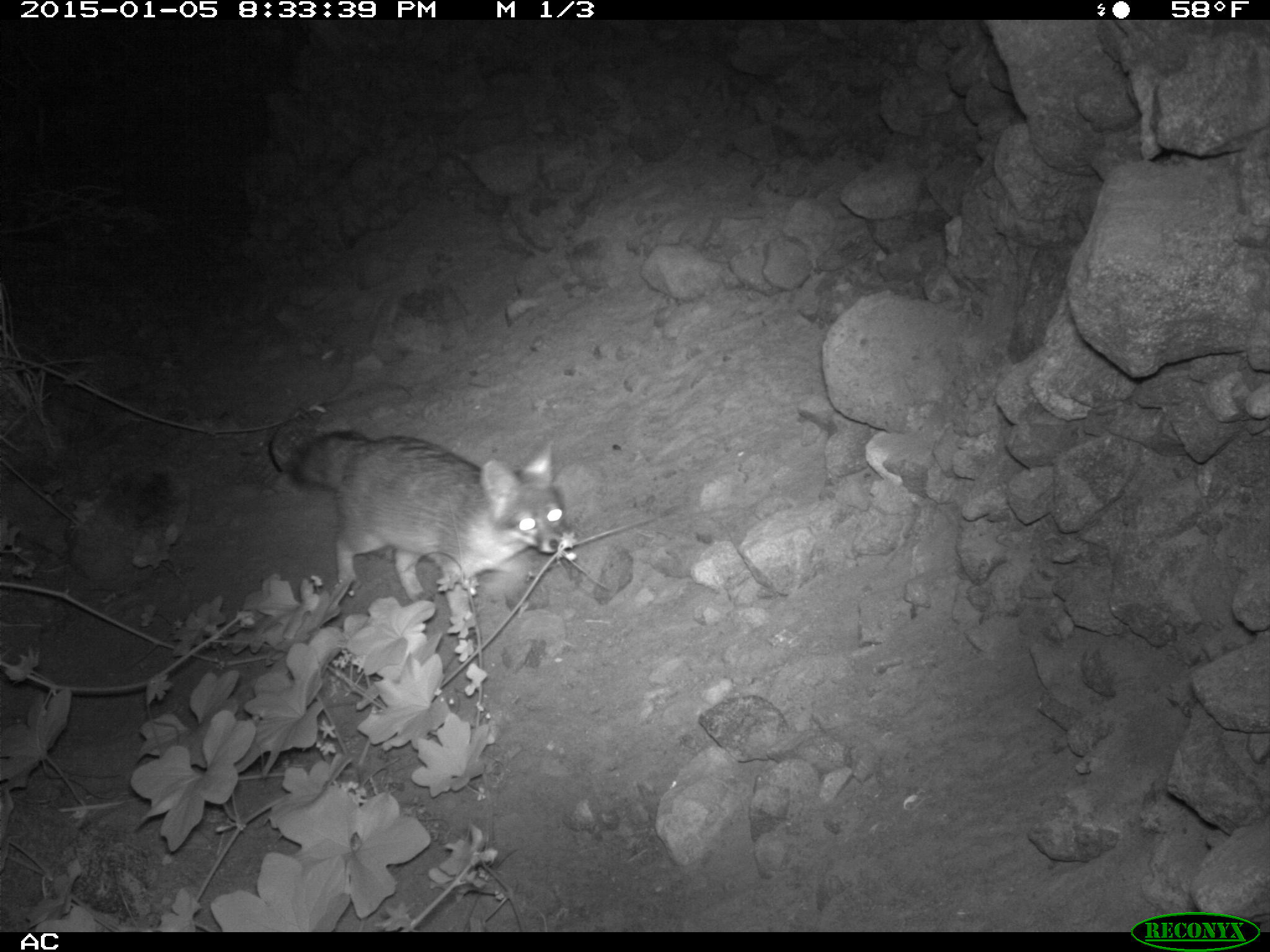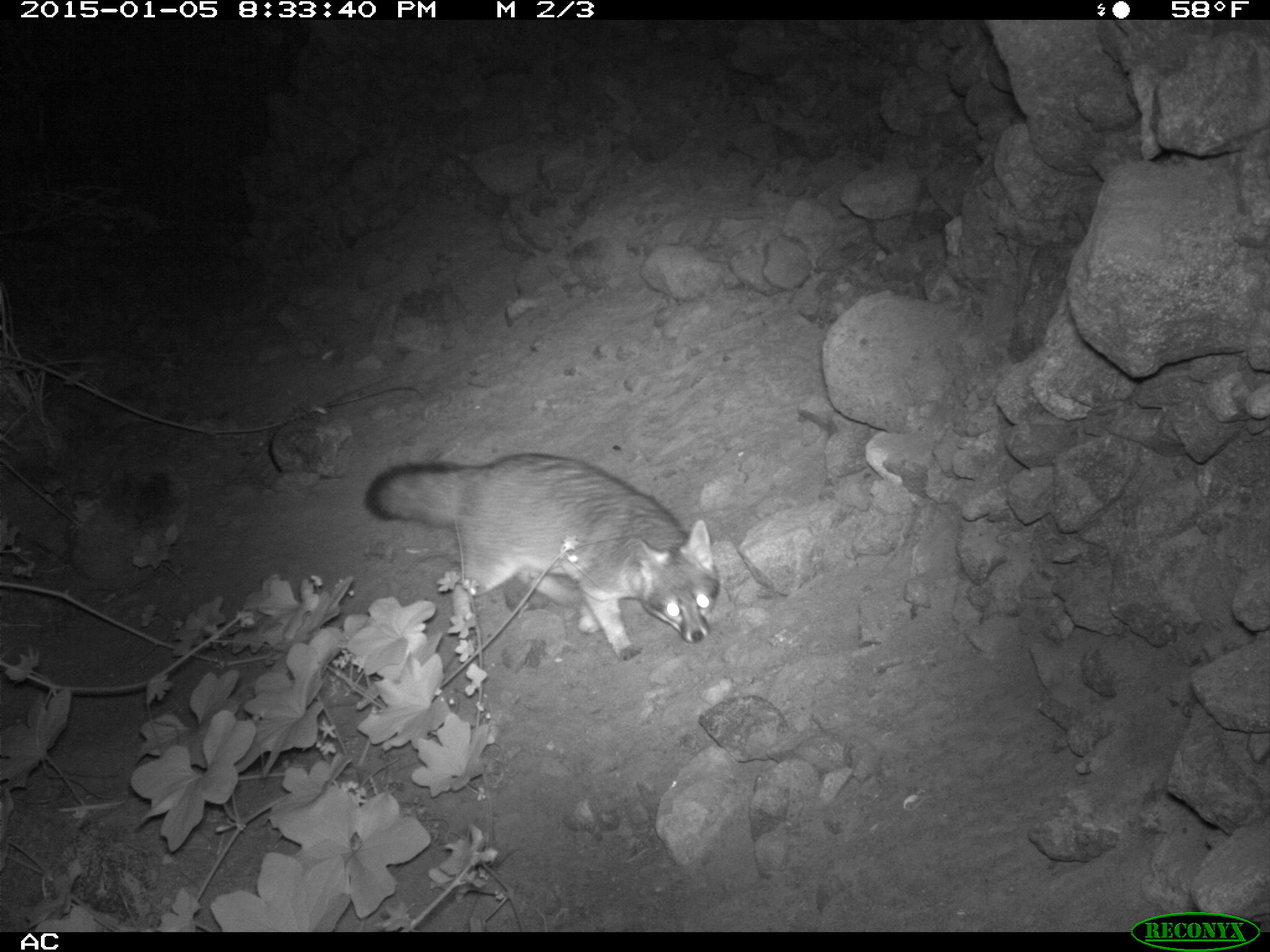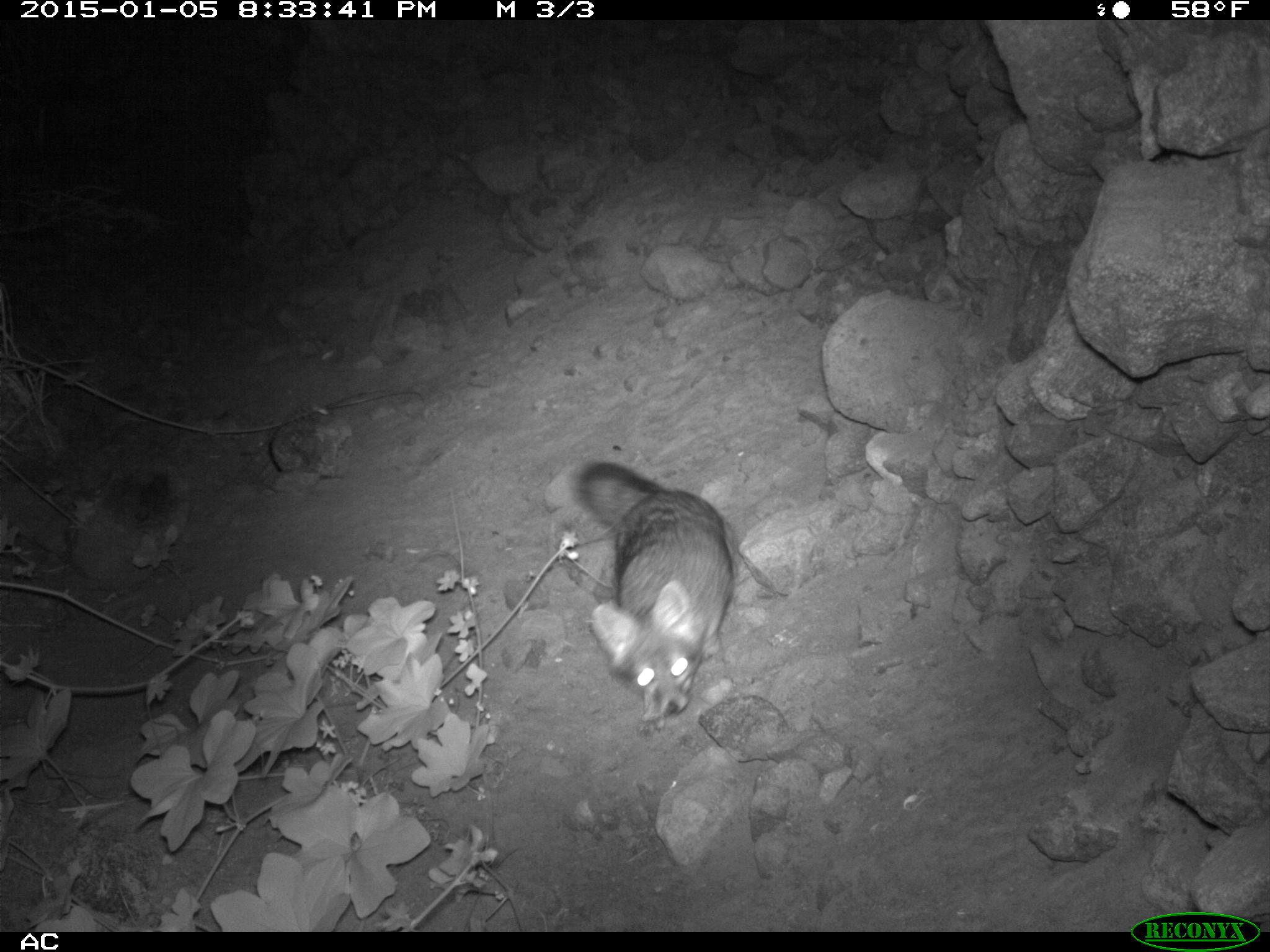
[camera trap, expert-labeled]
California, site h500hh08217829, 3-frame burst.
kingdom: Animalia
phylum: Chordata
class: Mammalia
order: Carnivora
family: Canidae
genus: Urocyon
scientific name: Urocyon littoralis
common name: island fox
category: fox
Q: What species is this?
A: Fox (island fox) (Urocyon littoralis).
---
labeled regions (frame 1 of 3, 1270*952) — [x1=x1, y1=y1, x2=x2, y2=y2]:
fox: [x1=286, y1=428, x2=568, y2=601]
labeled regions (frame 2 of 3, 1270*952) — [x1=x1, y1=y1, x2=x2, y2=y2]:
fox: [x1=364, y1=452, x2=717, y2=661]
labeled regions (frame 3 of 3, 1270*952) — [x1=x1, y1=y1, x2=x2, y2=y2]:
fox: [x1=571, y1=460, x2=734, y2=722]